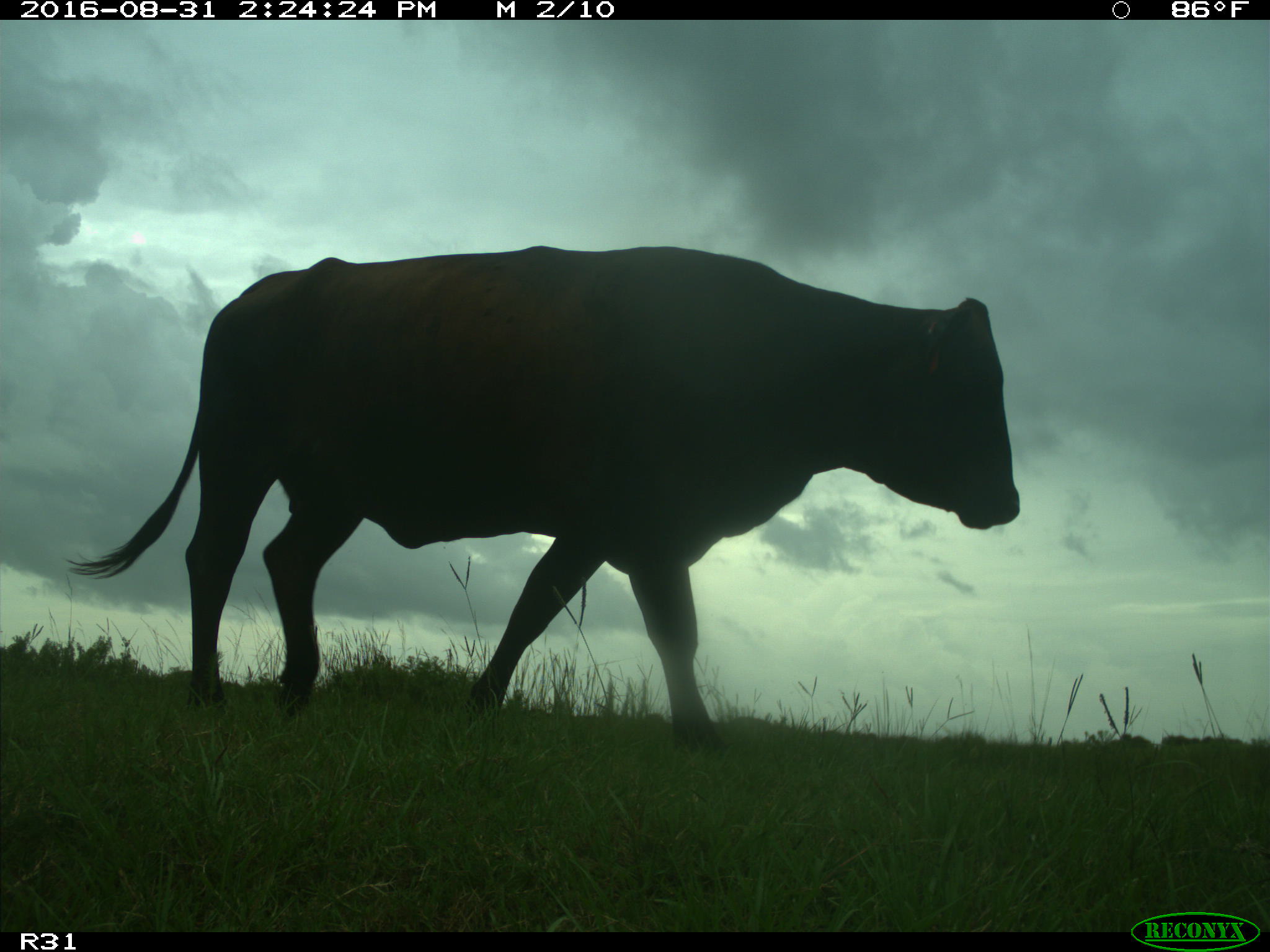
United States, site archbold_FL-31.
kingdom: Animalia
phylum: Chordata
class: Mammalia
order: Artiodactyla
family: Bovidae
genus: Bos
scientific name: Bos taurus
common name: domestic cow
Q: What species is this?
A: Bos taurus (domestic cow).